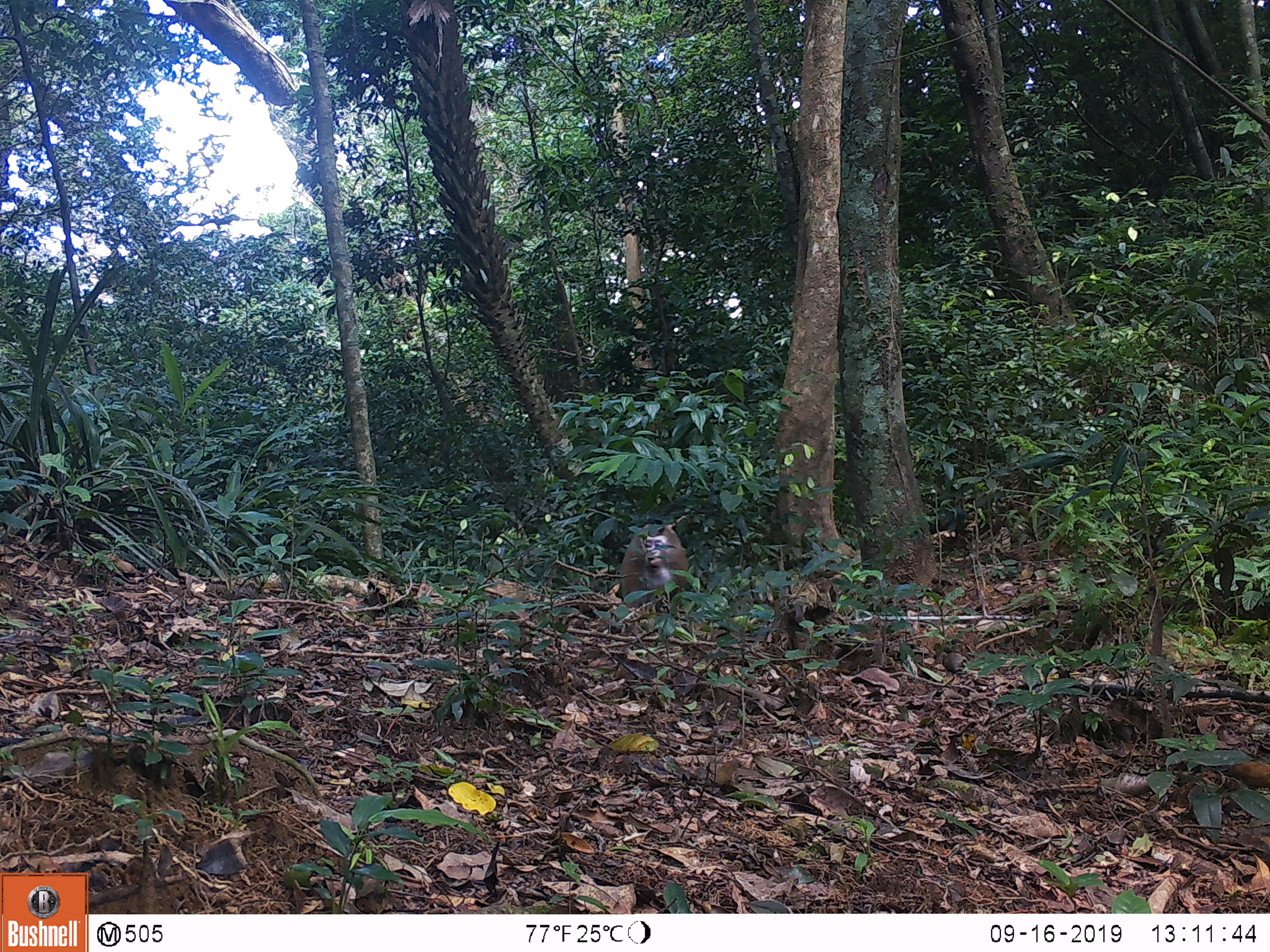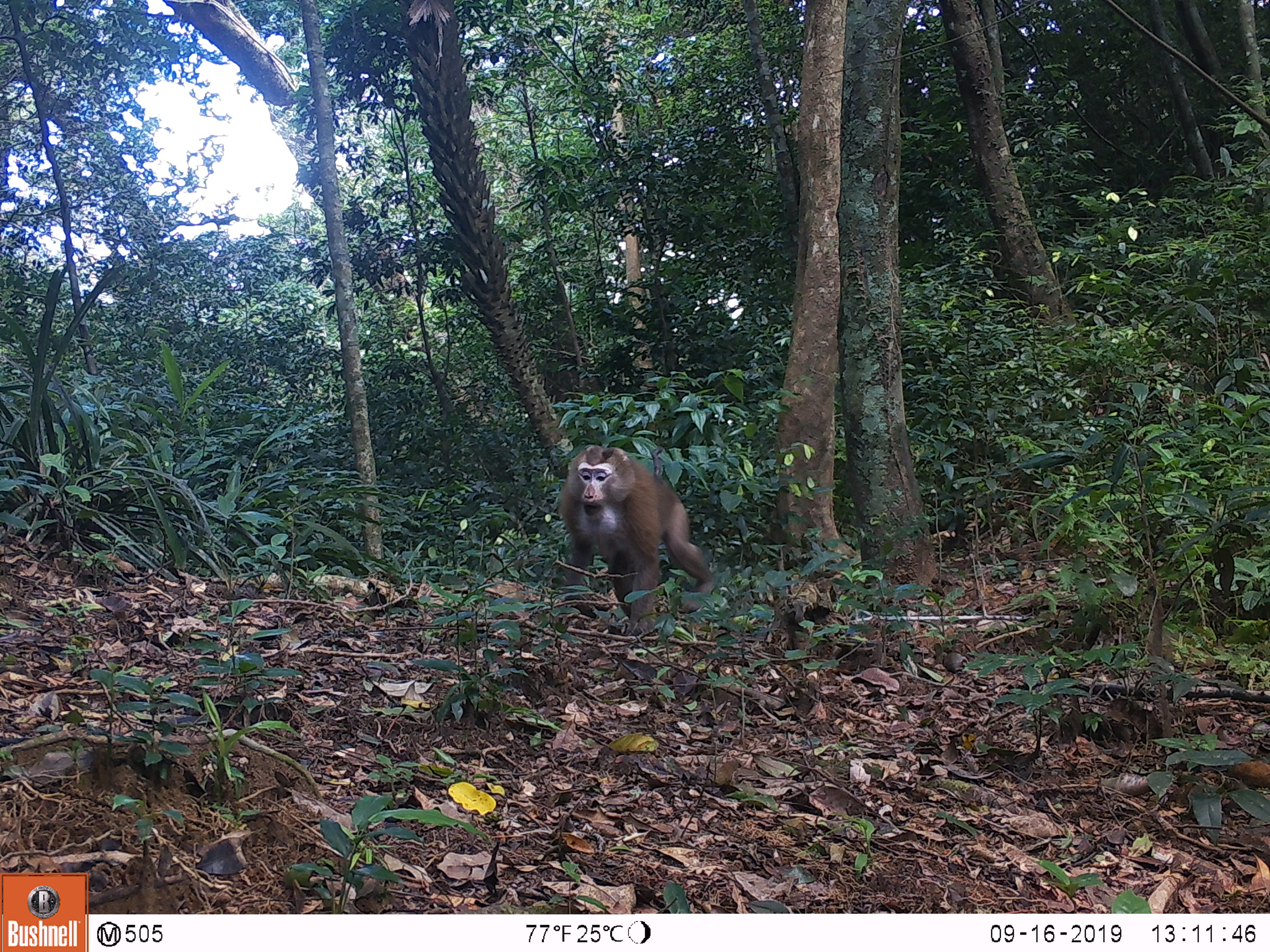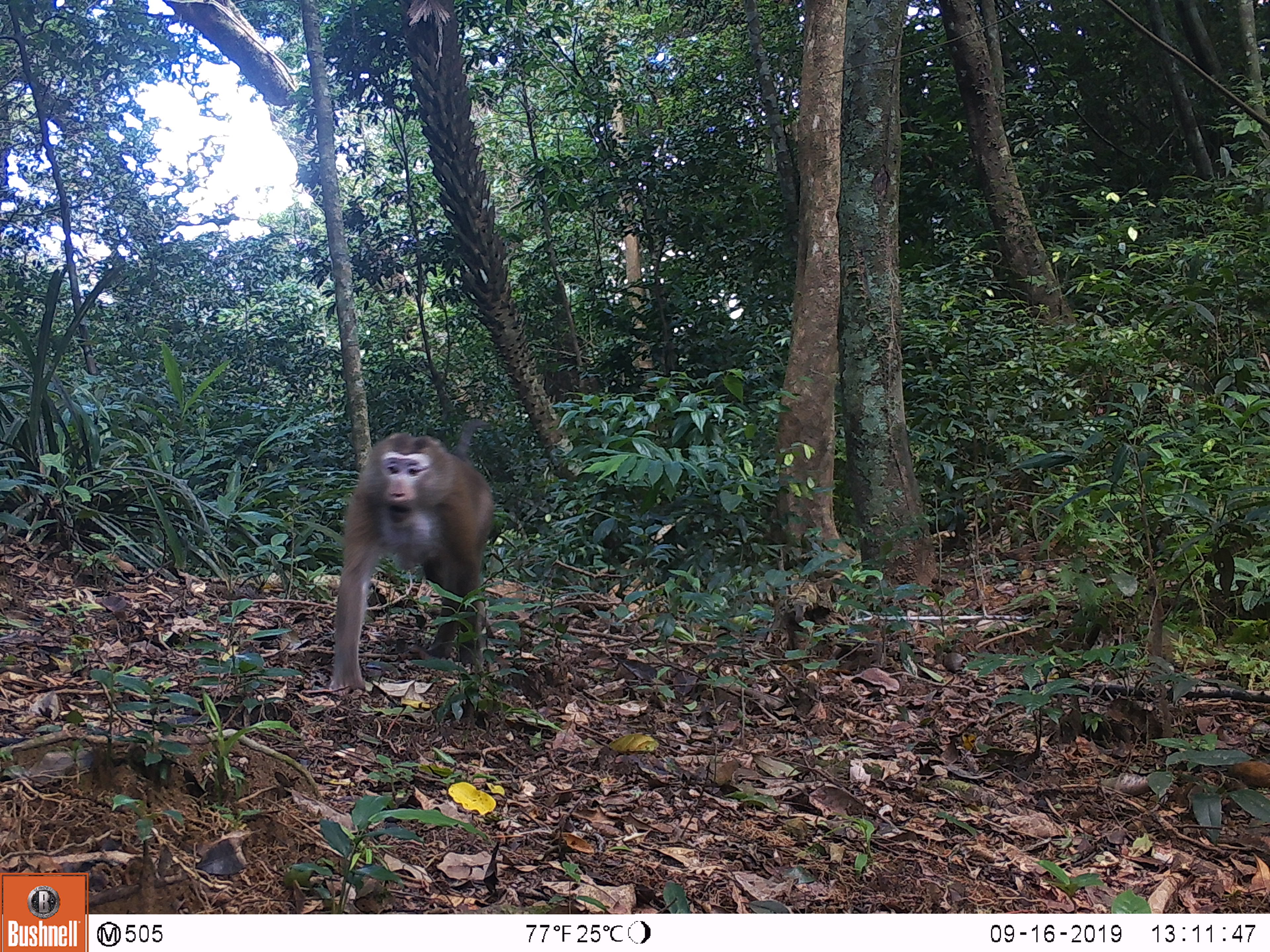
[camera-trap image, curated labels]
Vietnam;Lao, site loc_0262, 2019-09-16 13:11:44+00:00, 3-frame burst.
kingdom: Animalia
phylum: Chordata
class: Mammalia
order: Primates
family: Cercopithecidae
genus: Macaca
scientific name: Macaca nemestrina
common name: pig-tailed macaque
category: pig tailed macaque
Pig tailed macaque (pig-tailed macaque) (Macaca nemestrina). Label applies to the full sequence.